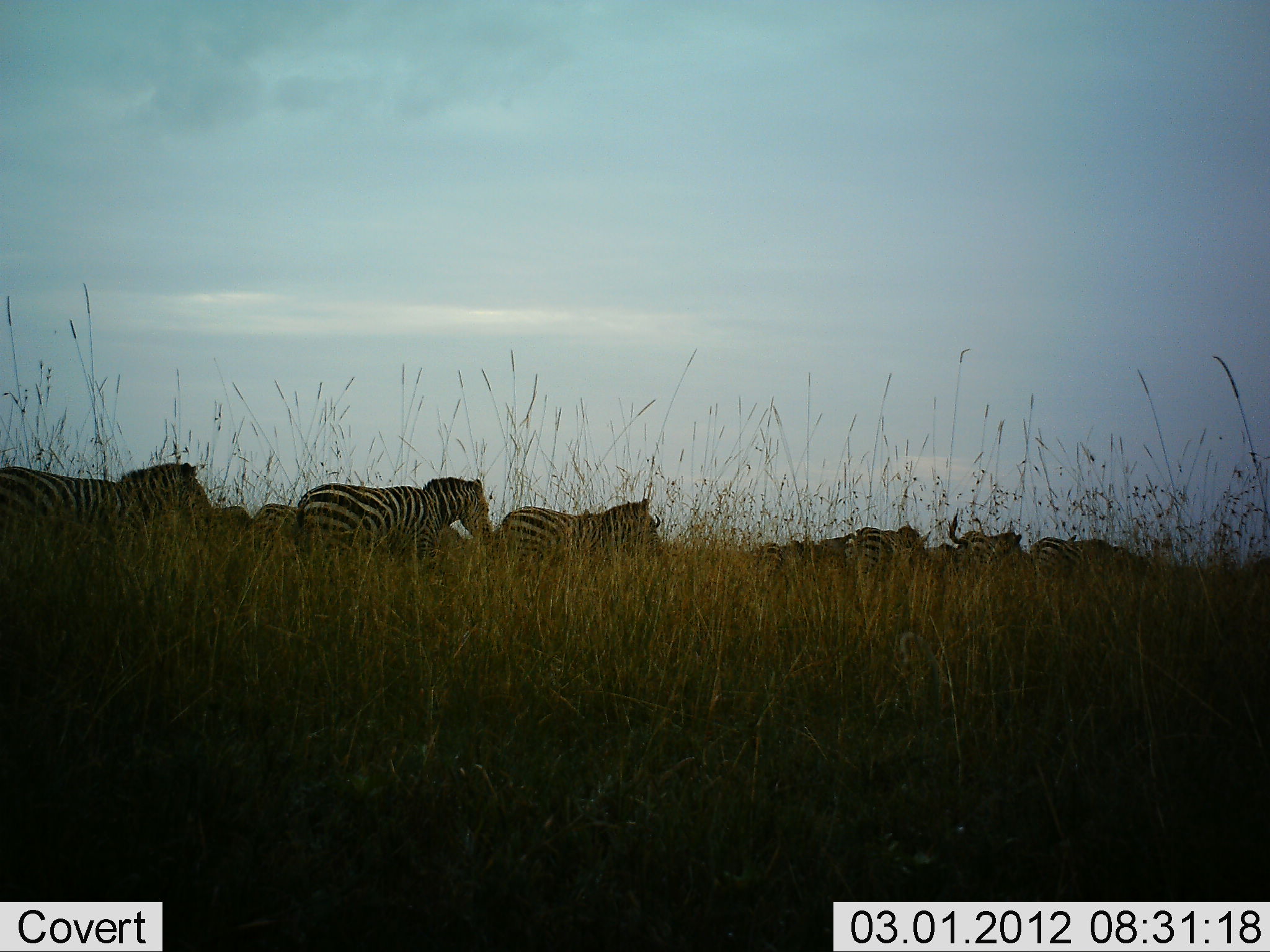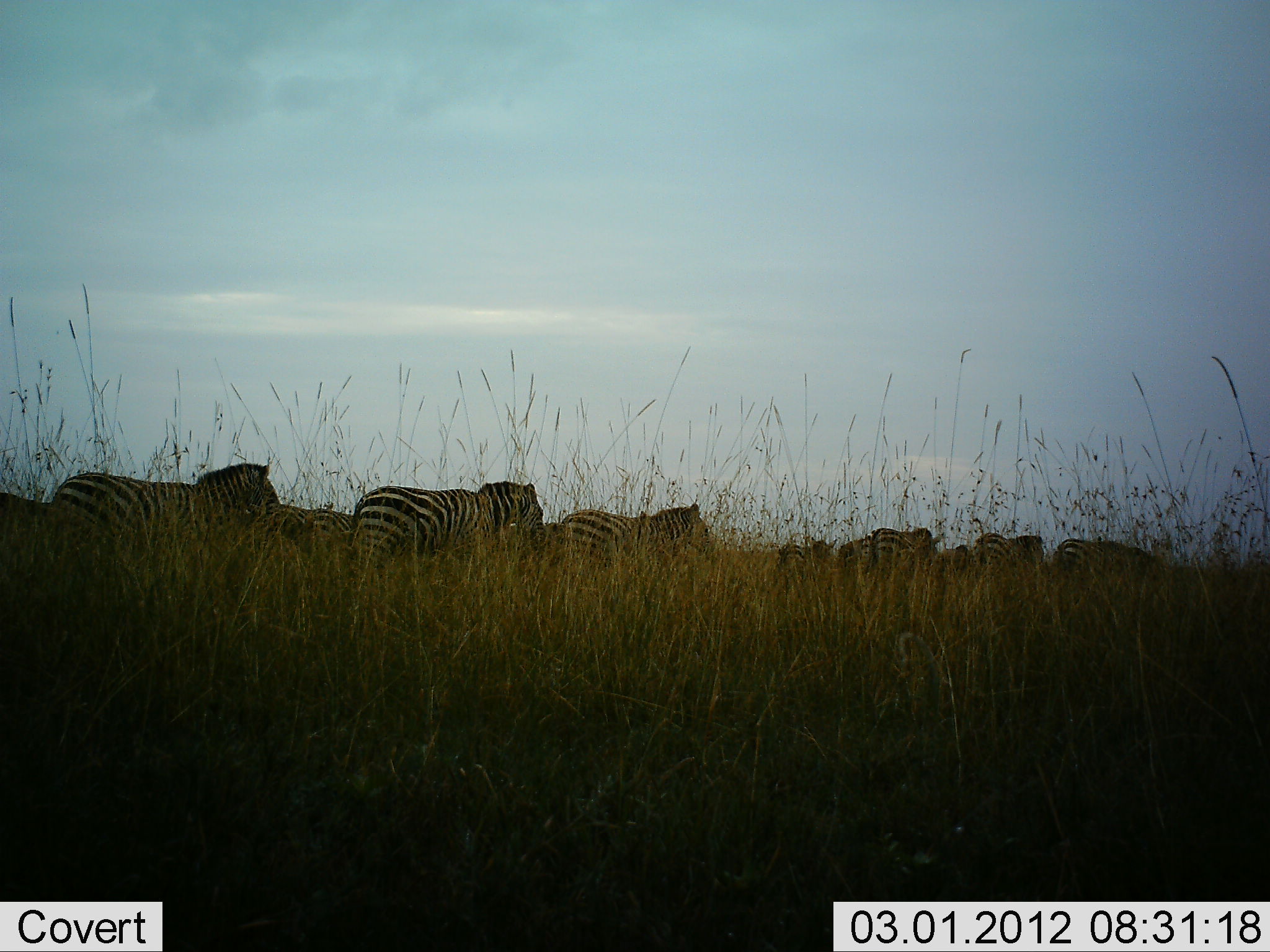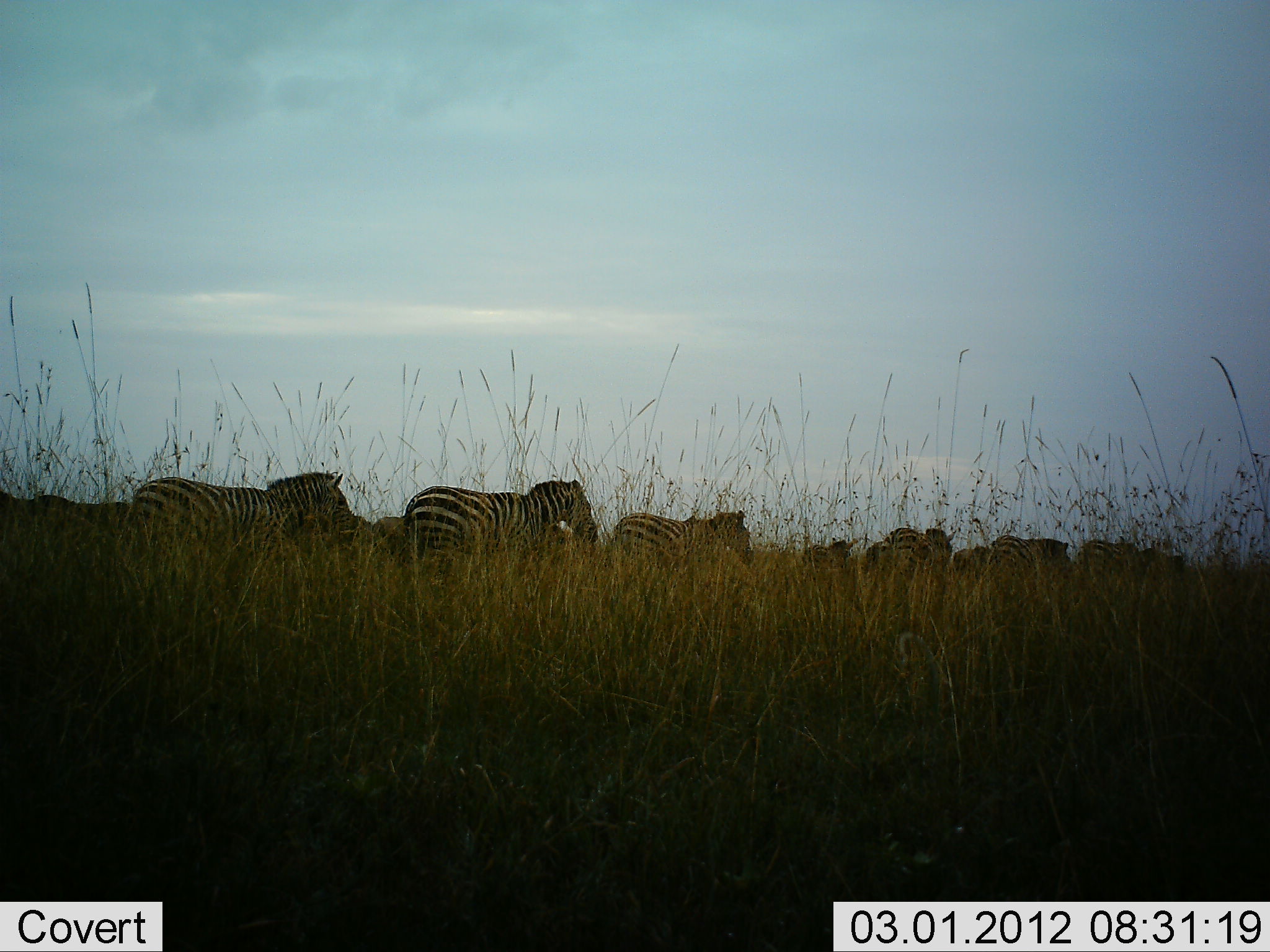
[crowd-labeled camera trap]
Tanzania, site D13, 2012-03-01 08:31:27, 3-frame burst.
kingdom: Animalia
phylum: Chordata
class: Mammalia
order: Perissodactyla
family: Equidae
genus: Equus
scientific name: Equus quagga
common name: plains zebra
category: zebra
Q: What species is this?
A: Zebra (plains zebra) (Equus quagga).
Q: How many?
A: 11-50.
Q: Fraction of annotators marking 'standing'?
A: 4%.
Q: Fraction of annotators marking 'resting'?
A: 0%.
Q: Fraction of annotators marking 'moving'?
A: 100%.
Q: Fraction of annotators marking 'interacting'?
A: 0%.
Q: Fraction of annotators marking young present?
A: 9%.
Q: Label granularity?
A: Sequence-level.